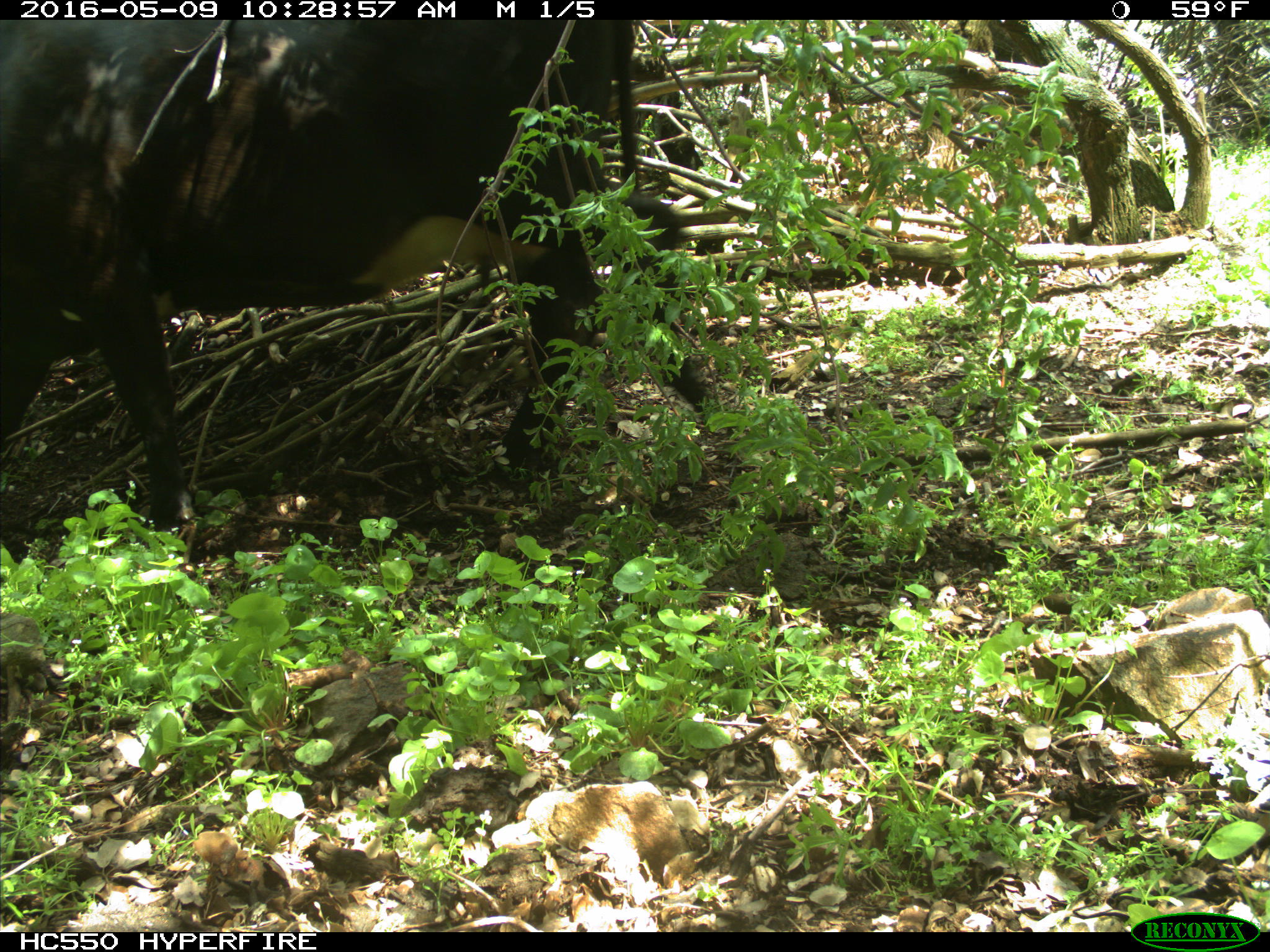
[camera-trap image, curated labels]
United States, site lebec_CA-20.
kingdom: Animalia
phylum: Chordata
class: Mammalia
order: Artiodactyla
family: Bovidae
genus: Bos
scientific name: Bos taurus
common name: domestic cow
Bos taurus (domestic cow).